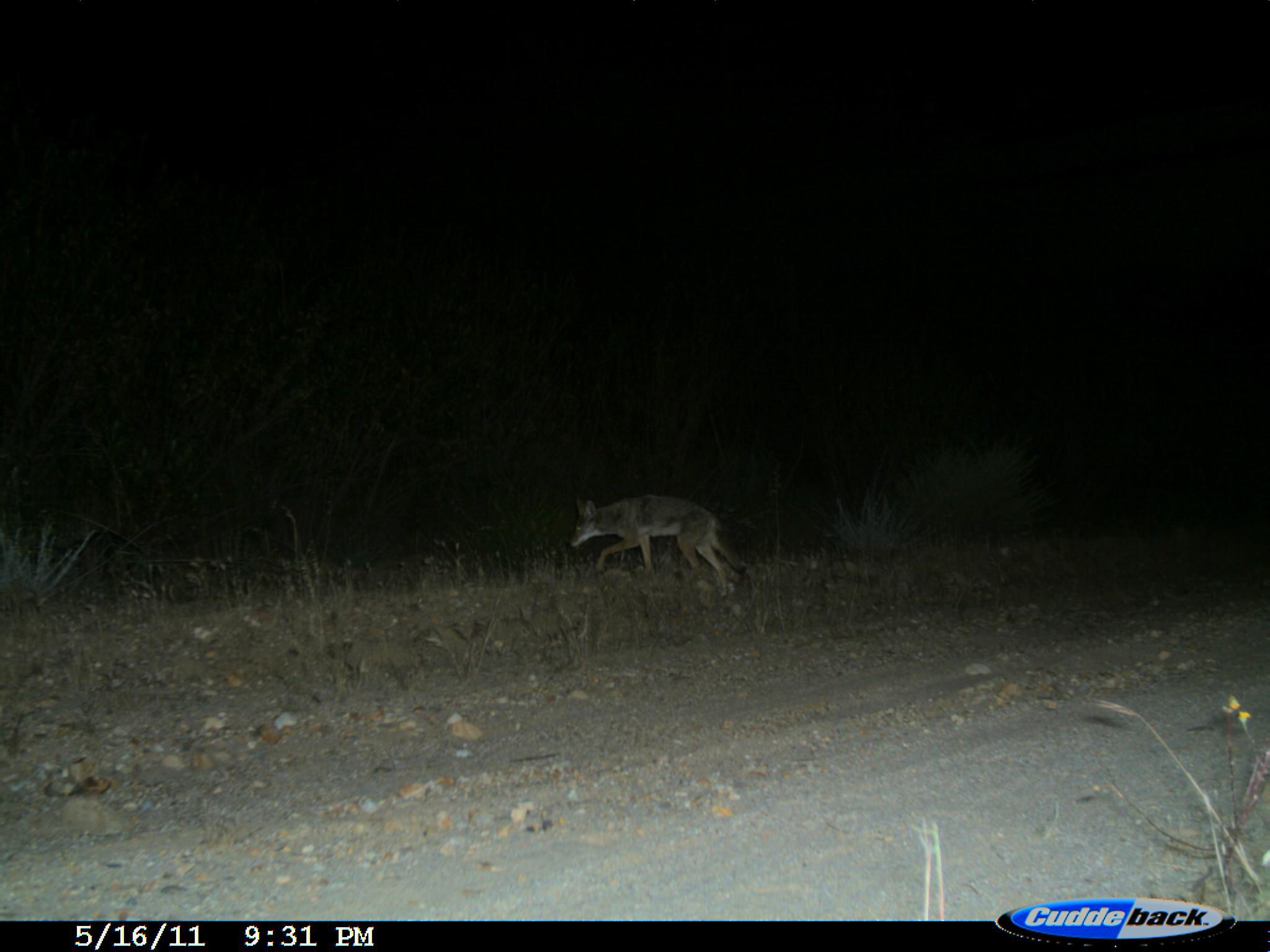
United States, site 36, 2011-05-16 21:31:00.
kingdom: Animalia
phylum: Chordata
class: Mammalia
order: Carnivora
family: Canidae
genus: Canis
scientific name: Canis latrans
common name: coyote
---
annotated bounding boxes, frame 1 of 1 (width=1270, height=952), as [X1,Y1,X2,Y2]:
coyote: [566,493,748,599]